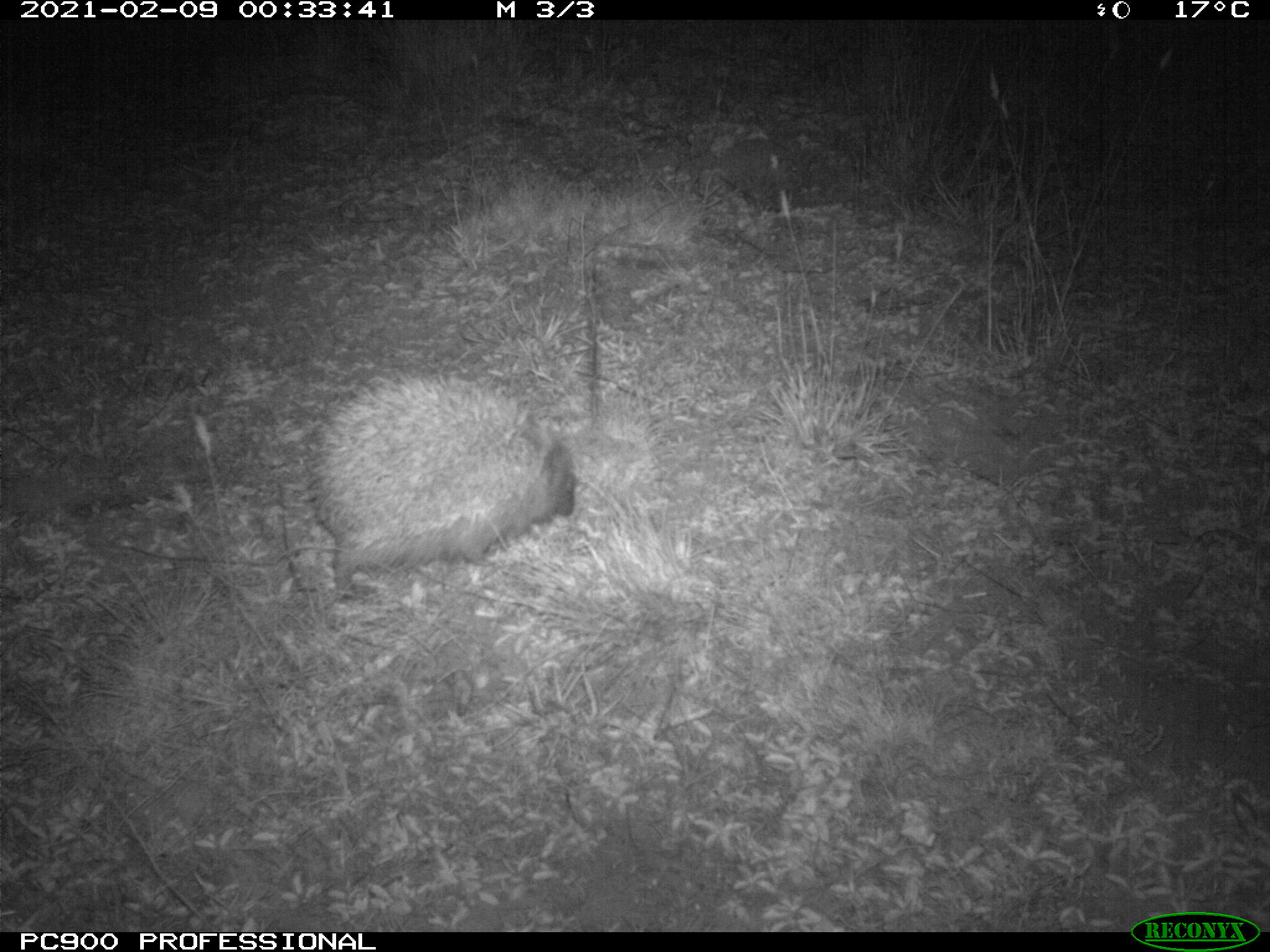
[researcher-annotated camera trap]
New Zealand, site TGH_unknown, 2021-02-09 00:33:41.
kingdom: Animalia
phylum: Chordata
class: Mammalia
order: Eulipotyphla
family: Erinaceidae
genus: Erinaceus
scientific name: Erinaceus europaeus europaeus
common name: european hedgehog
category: hedgehog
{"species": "hedgehog (european hedgehog) (Erinaceus europaeus europaeus)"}